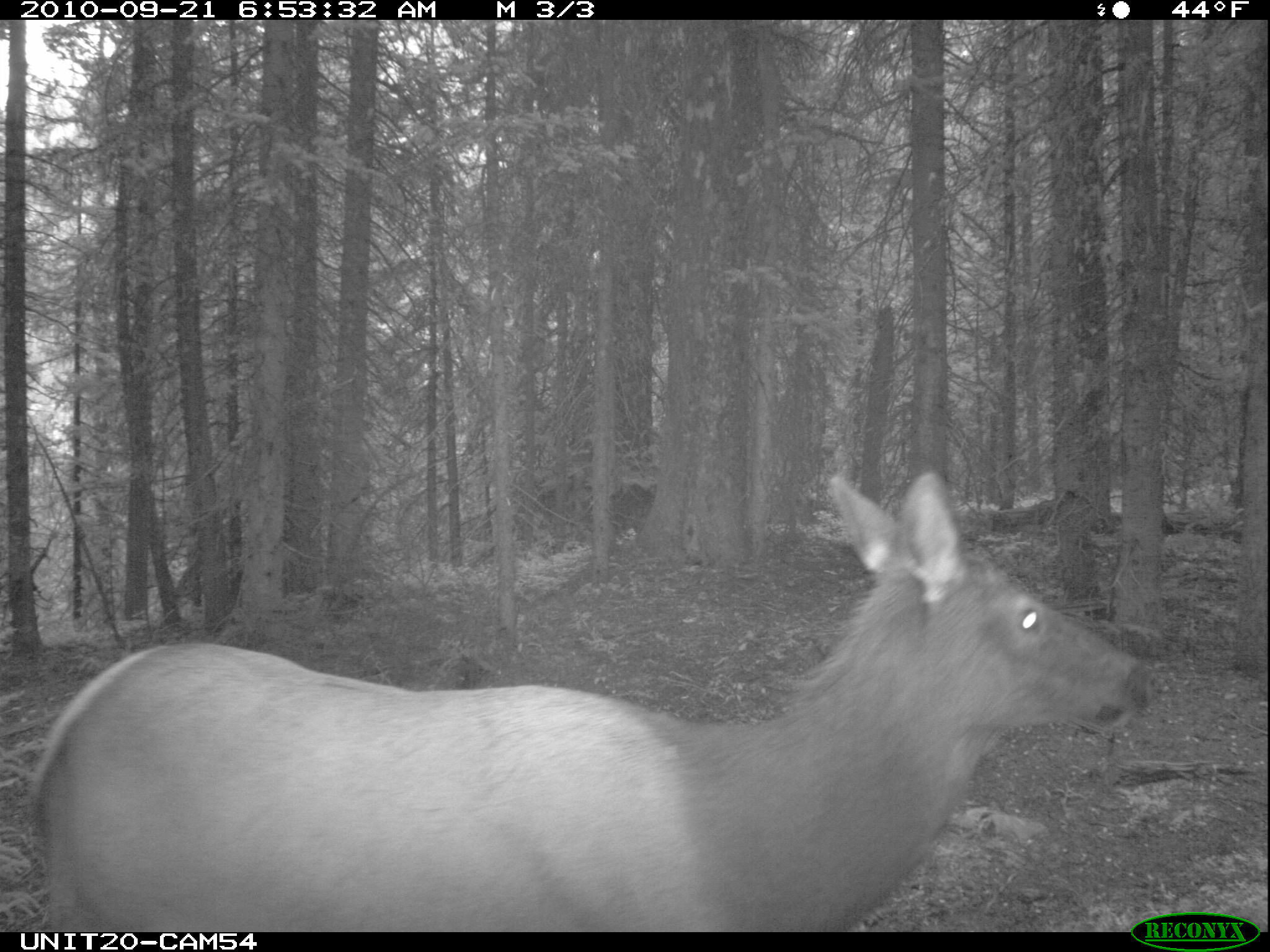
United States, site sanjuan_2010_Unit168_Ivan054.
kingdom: Animalia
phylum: Chordata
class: Mammalia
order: Artiodactyla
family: Cervidae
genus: Cervus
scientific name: Cervus elaphus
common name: red deer